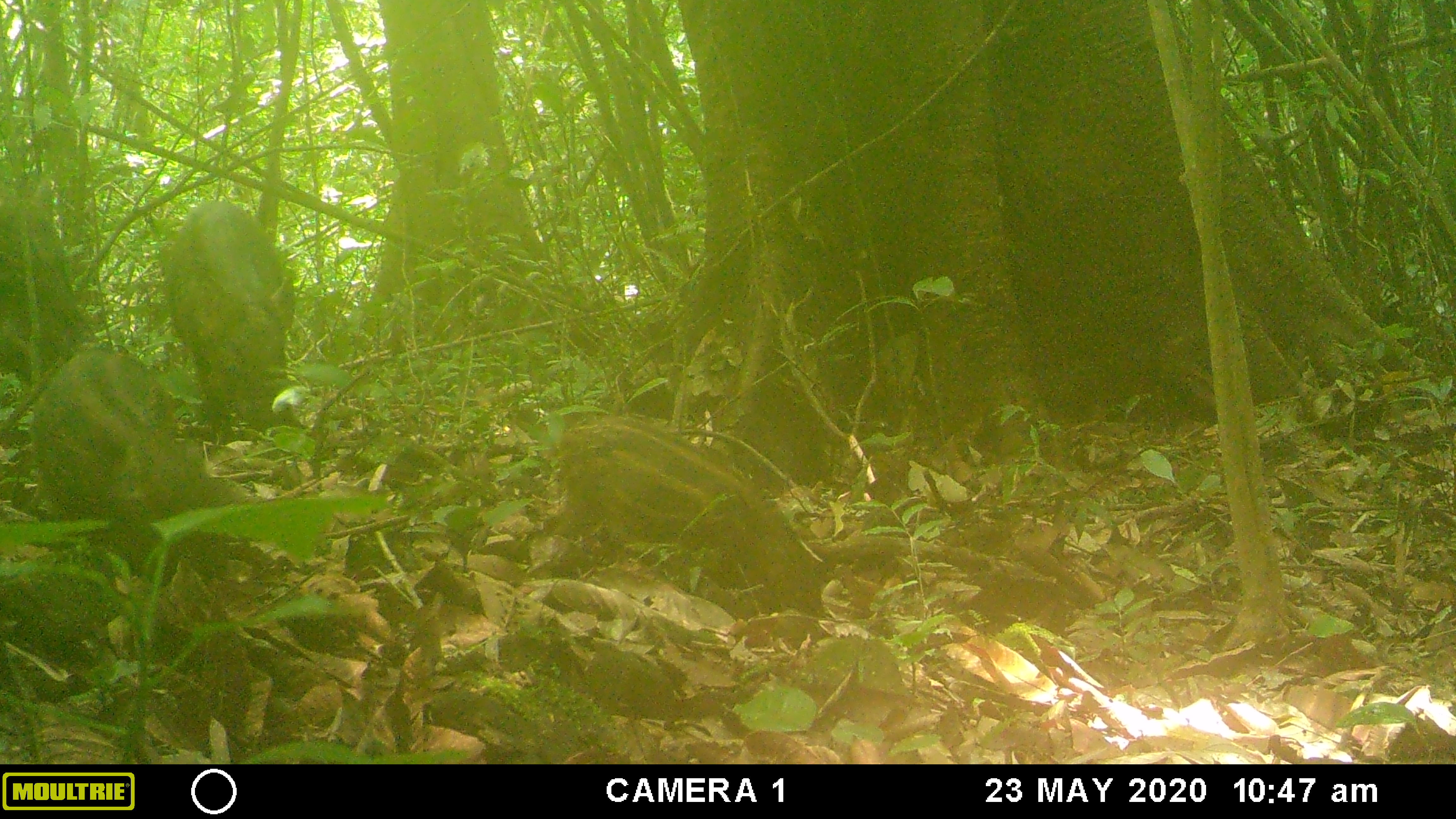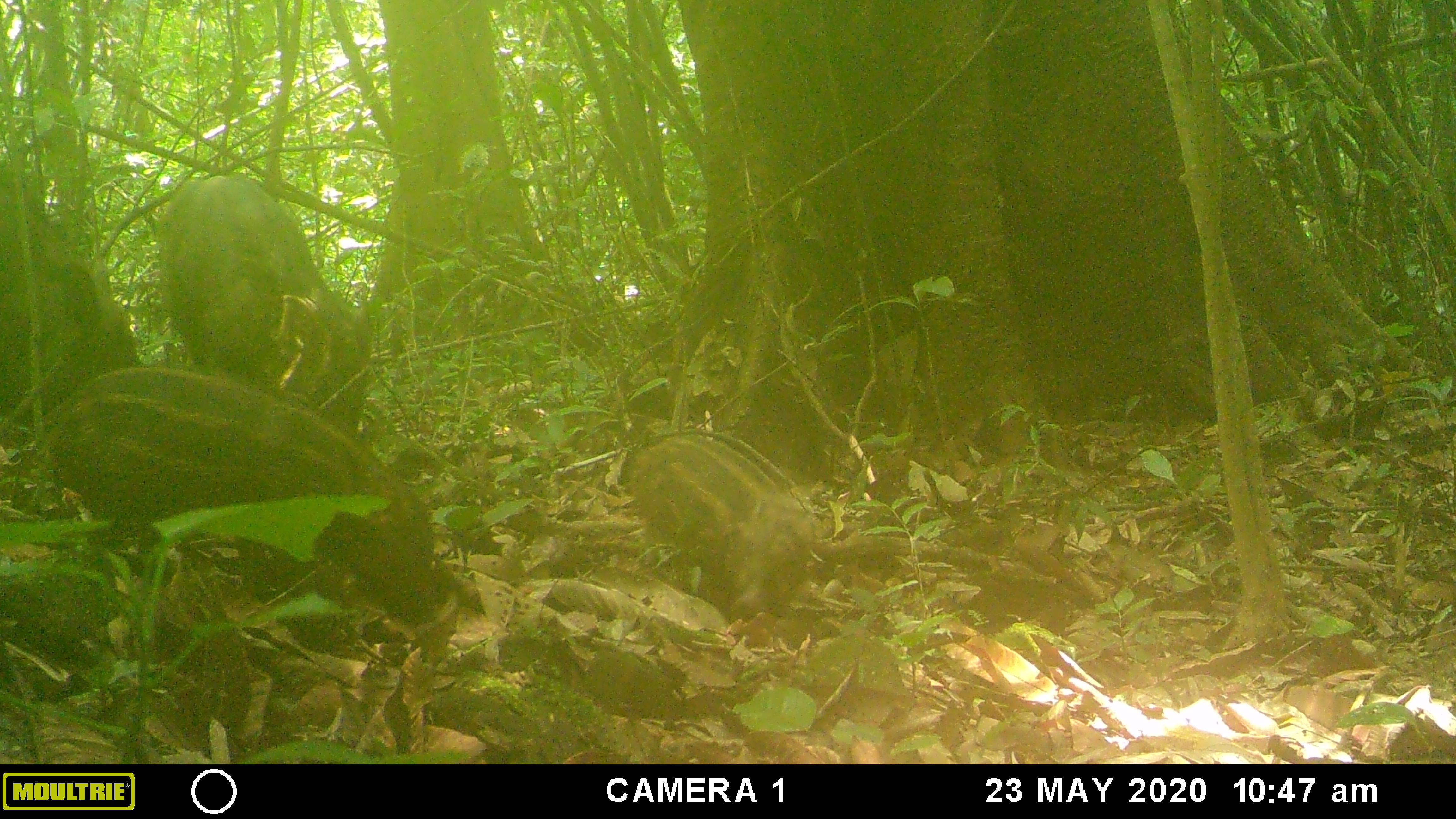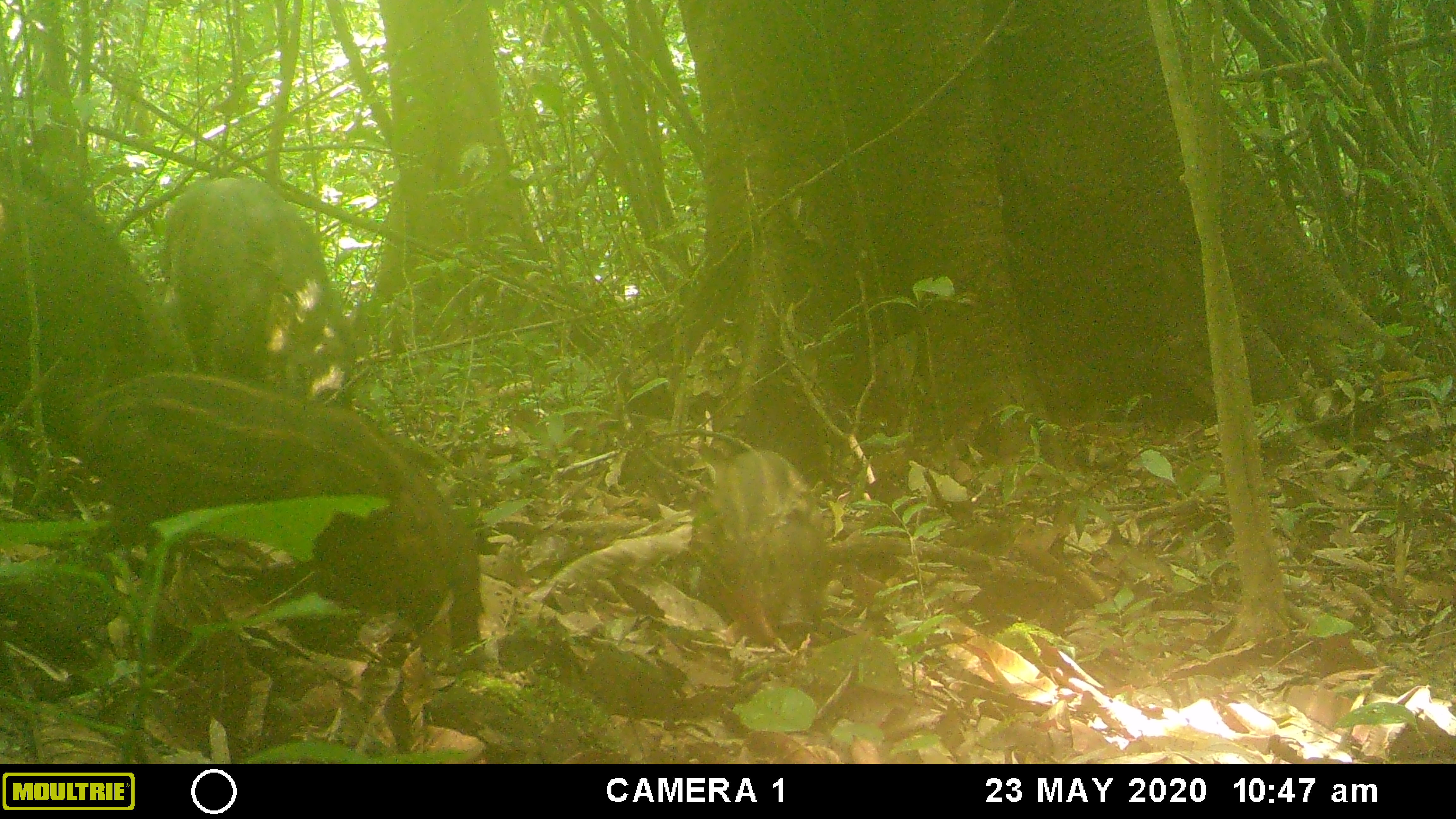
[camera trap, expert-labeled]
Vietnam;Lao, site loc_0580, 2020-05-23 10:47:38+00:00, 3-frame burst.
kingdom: Animalia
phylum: Chordata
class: Mammalia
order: Artiodactyla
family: Suidae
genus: Sus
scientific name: Sus scrofa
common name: eurasian wild pig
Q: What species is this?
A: Eurasian wild pig (Sus scrofa).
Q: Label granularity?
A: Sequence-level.